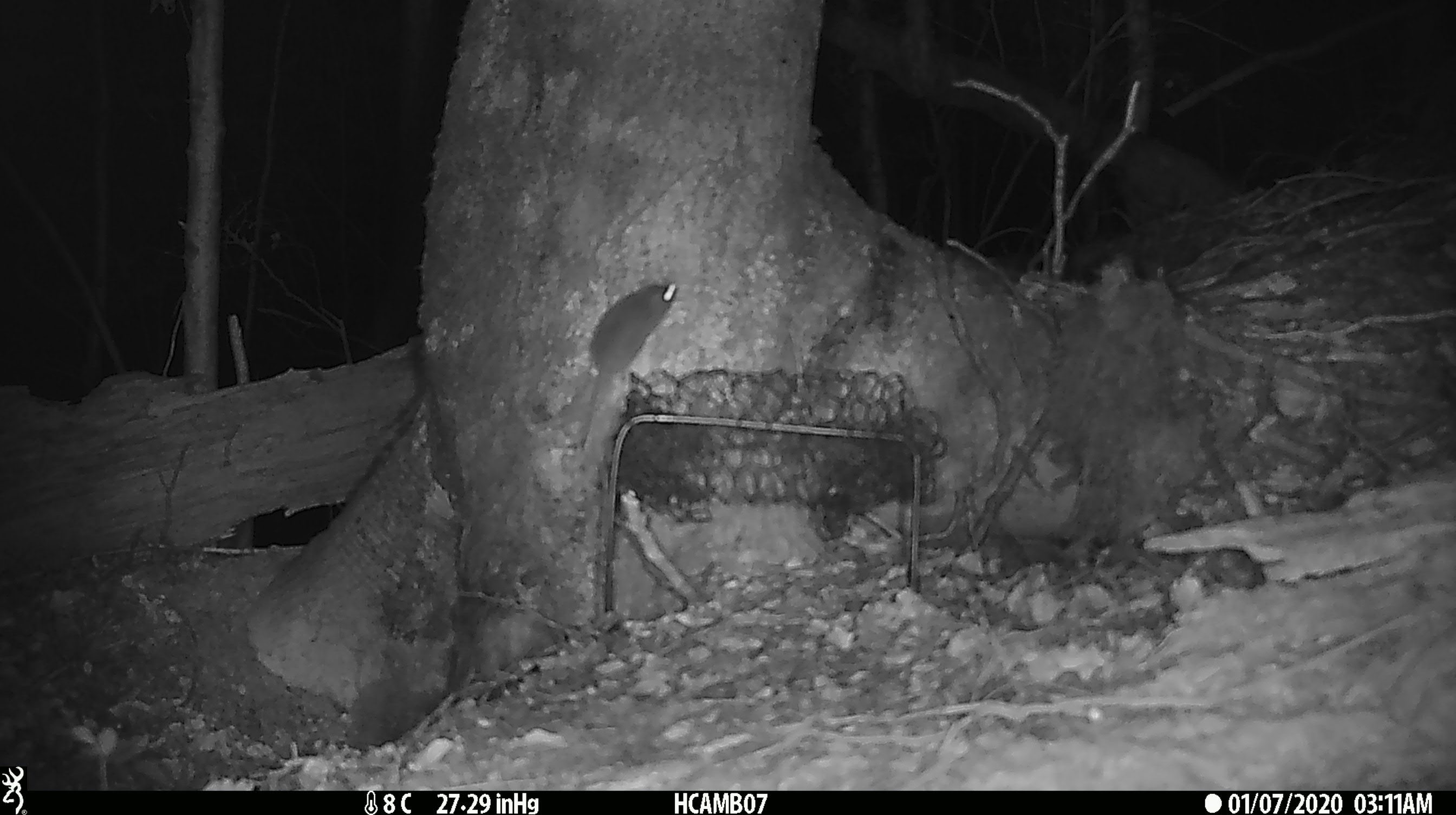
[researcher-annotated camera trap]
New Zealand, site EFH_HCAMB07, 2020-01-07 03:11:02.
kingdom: Animalia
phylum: Chordata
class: Mammalia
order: Rodentia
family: Muridae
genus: Mus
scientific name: Mus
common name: mouse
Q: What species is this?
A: Mouse (Mus).